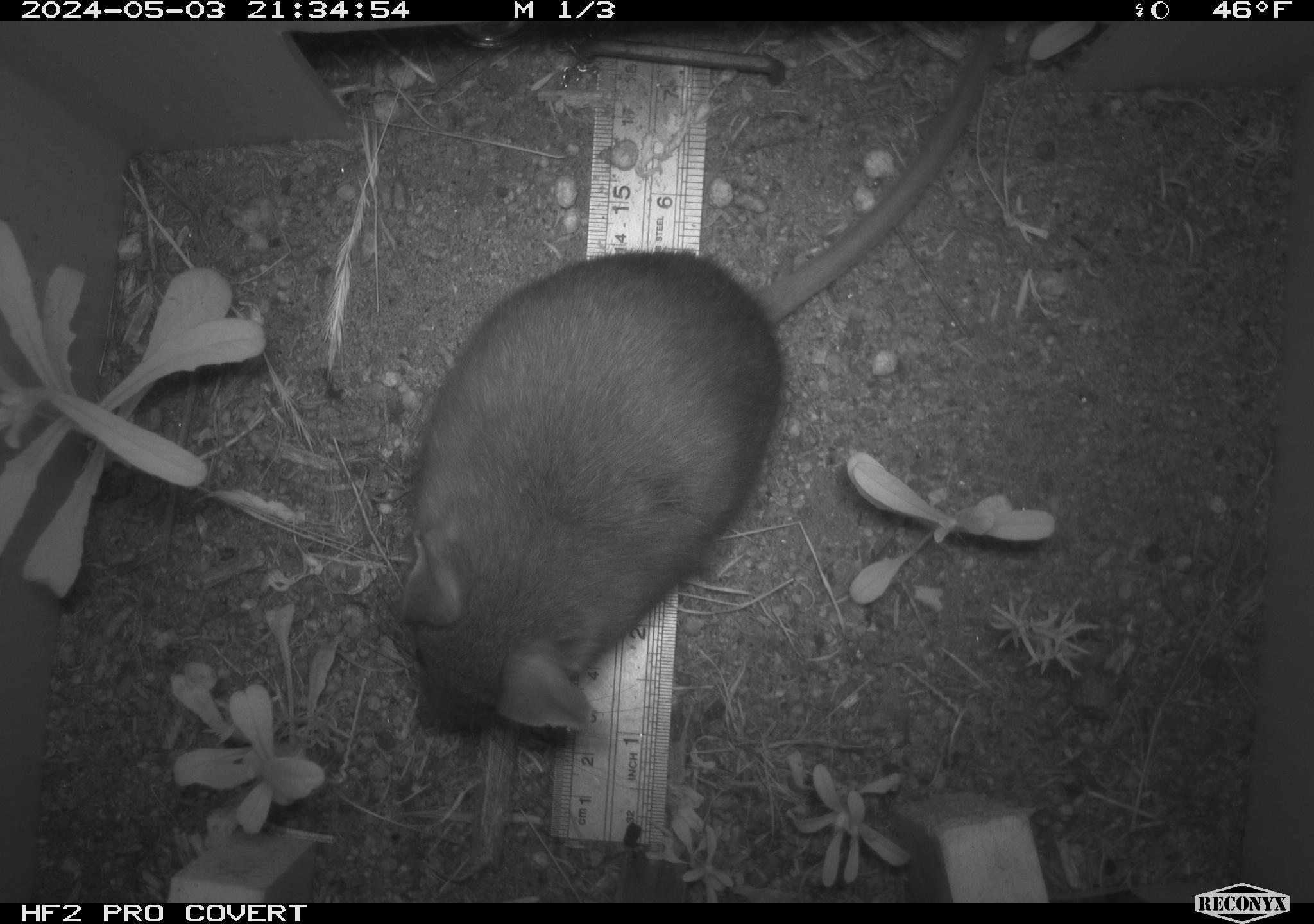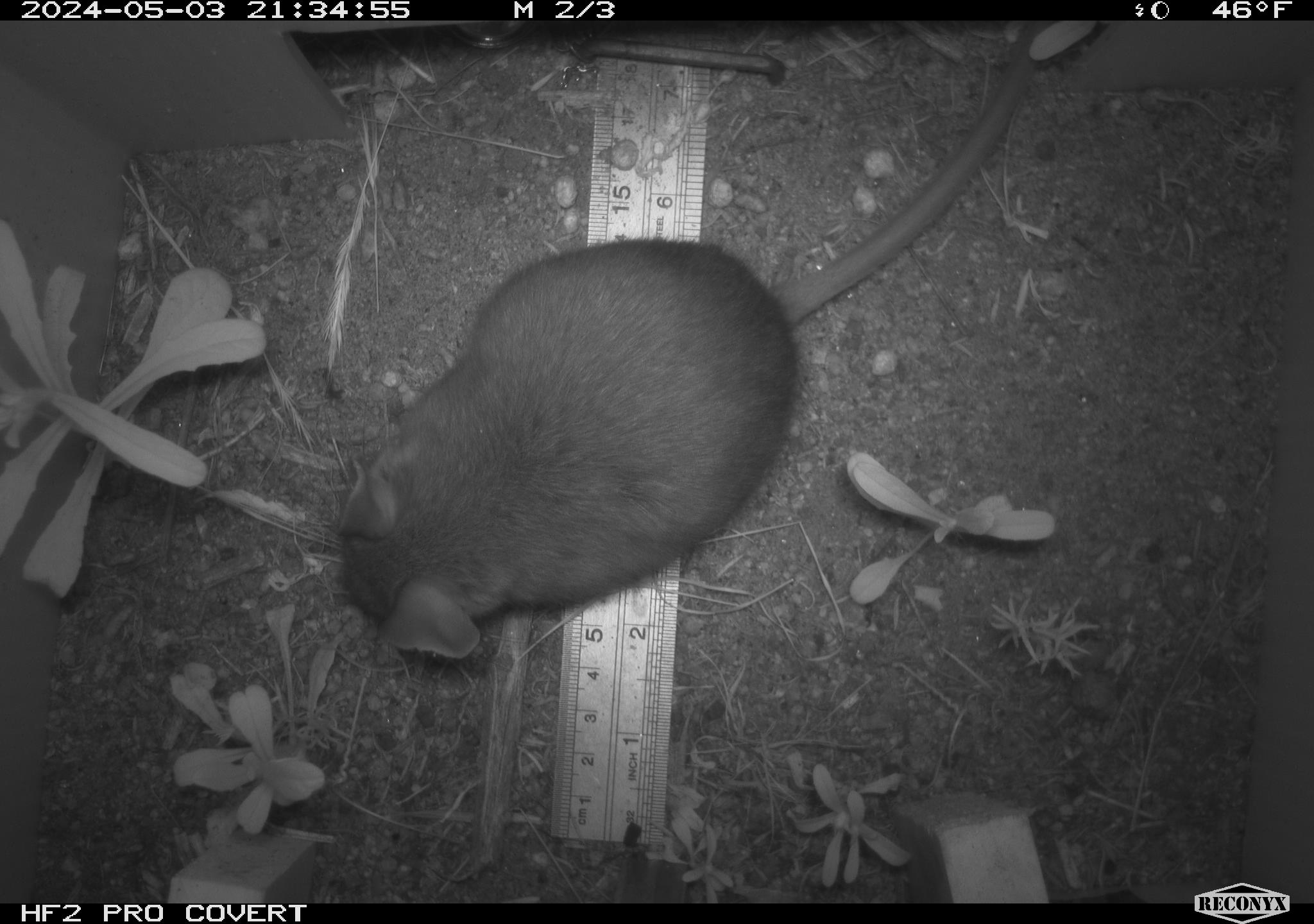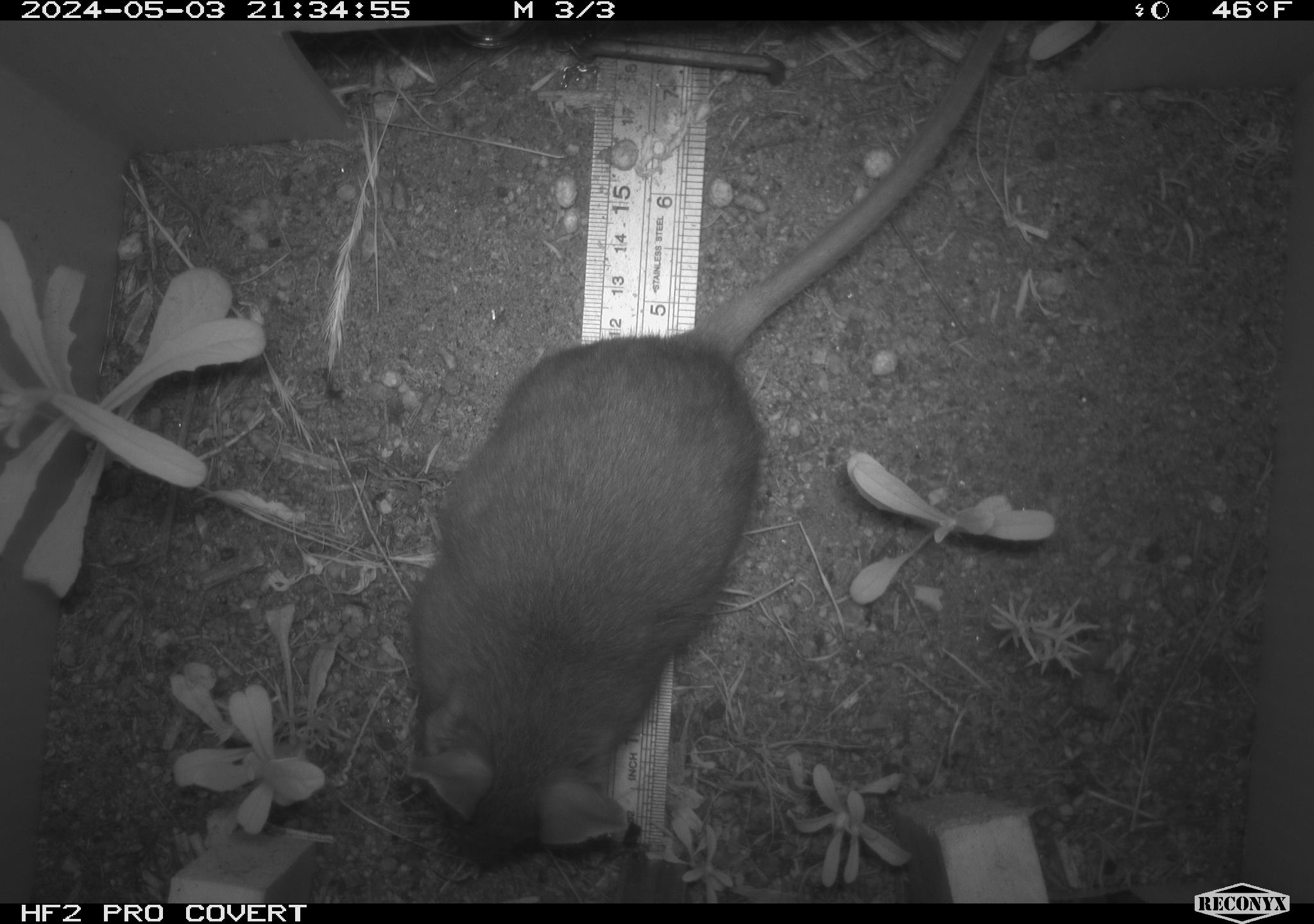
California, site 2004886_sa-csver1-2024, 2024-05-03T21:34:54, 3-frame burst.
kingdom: Animalia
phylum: Chordata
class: Mammalia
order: Rodentia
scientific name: Rodentia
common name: rodent